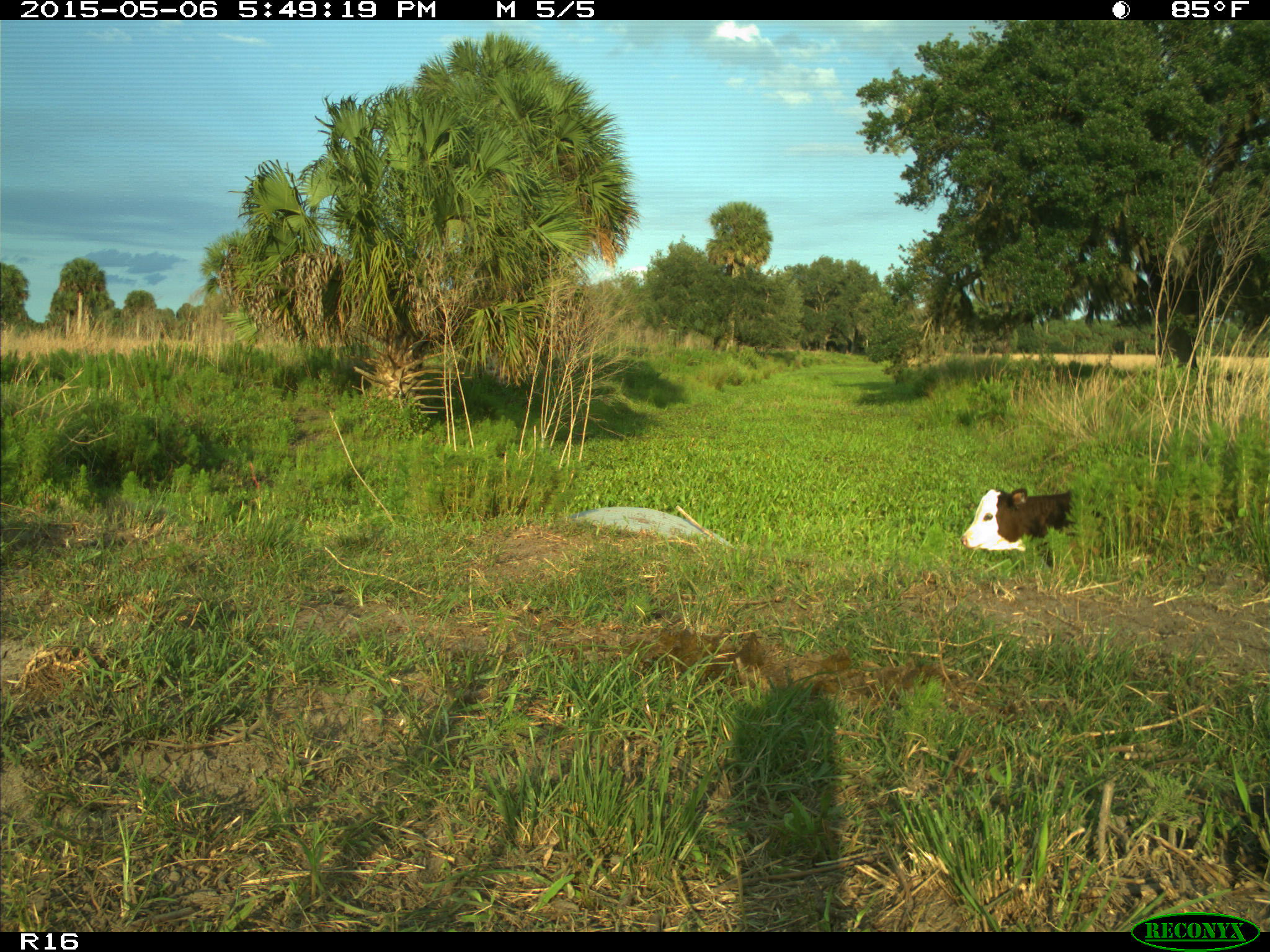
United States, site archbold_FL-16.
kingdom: Animalia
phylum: Chordata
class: Mammalia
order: Artiodactyla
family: Bovidae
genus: Bos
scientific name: Bos taurus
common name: domestic cow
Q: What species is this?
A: Bos taurus (domestic cow).